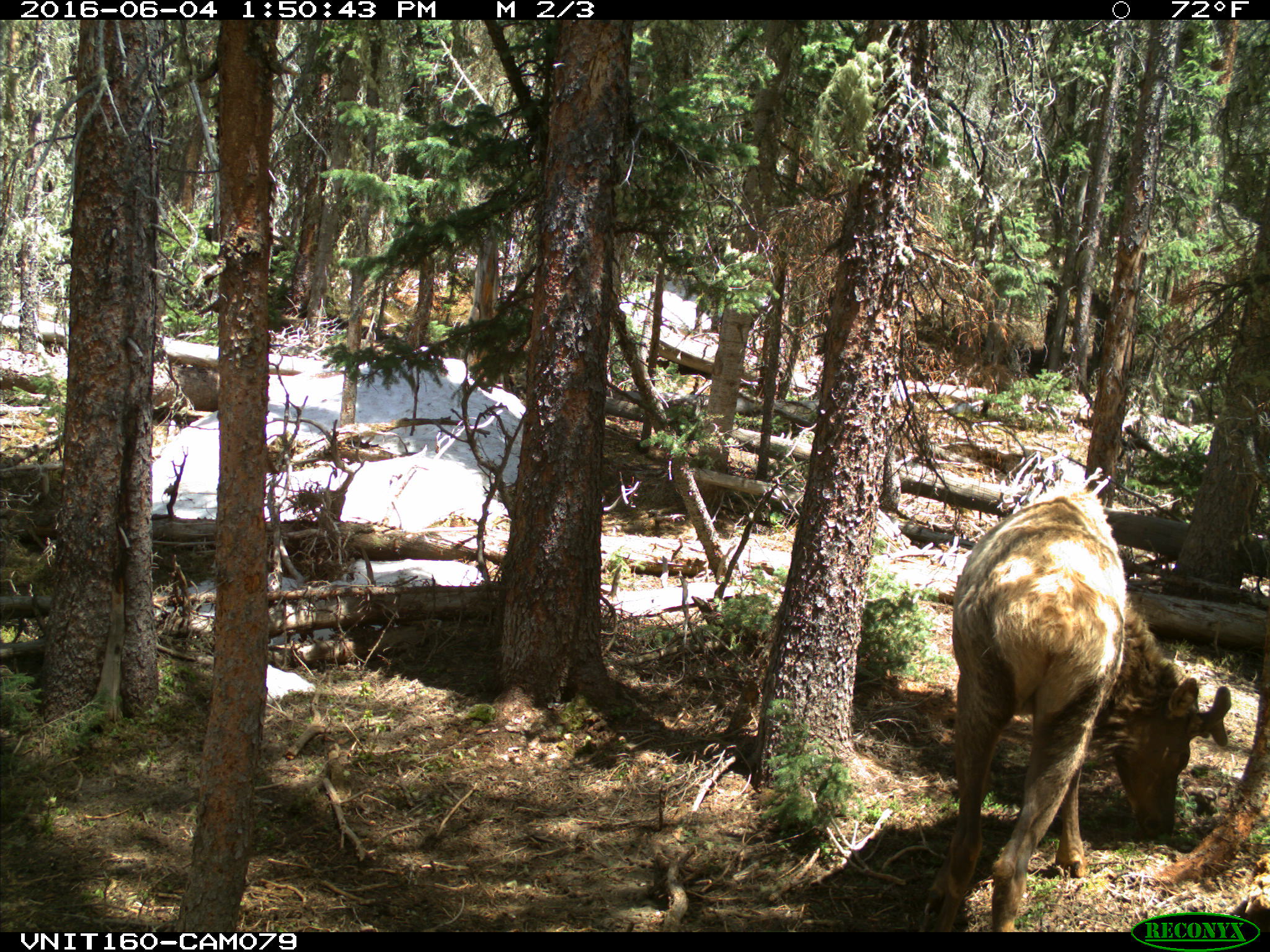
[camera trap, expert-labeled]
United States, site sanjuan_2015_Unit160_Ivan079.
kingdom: Animalia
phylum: Chordata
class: Mammalia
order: Artiodactyla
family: Cervidae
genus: Cervus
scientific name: Cervus elaphus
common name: red deer